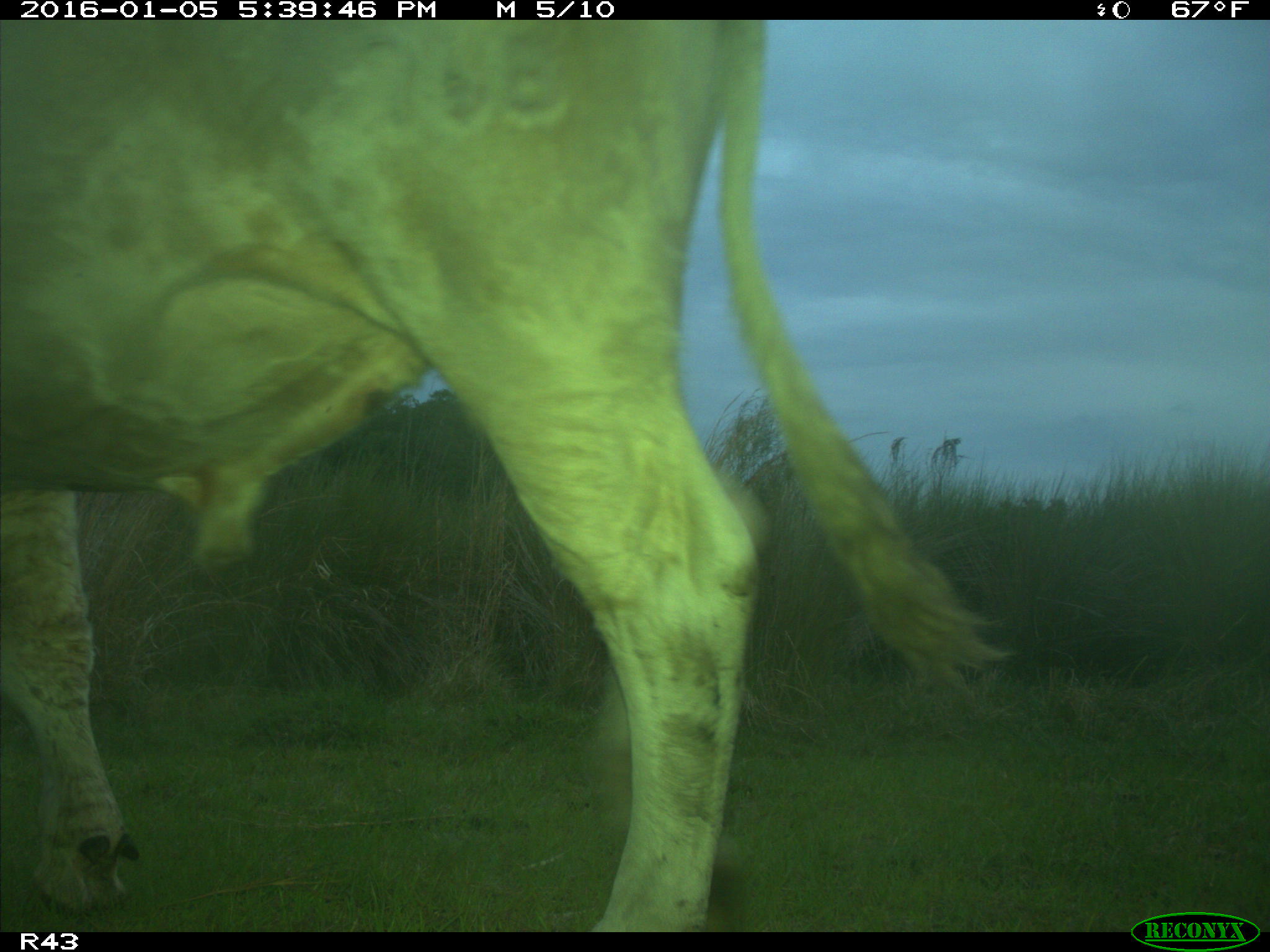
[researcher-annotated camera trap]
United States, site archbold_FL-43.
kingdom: Animalia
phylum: Chordata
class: Mammalia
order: Artiodactyla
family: Bovidae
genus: Bos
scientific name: Bos taurus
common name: domestic cow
Bos taurus (domestic cow).